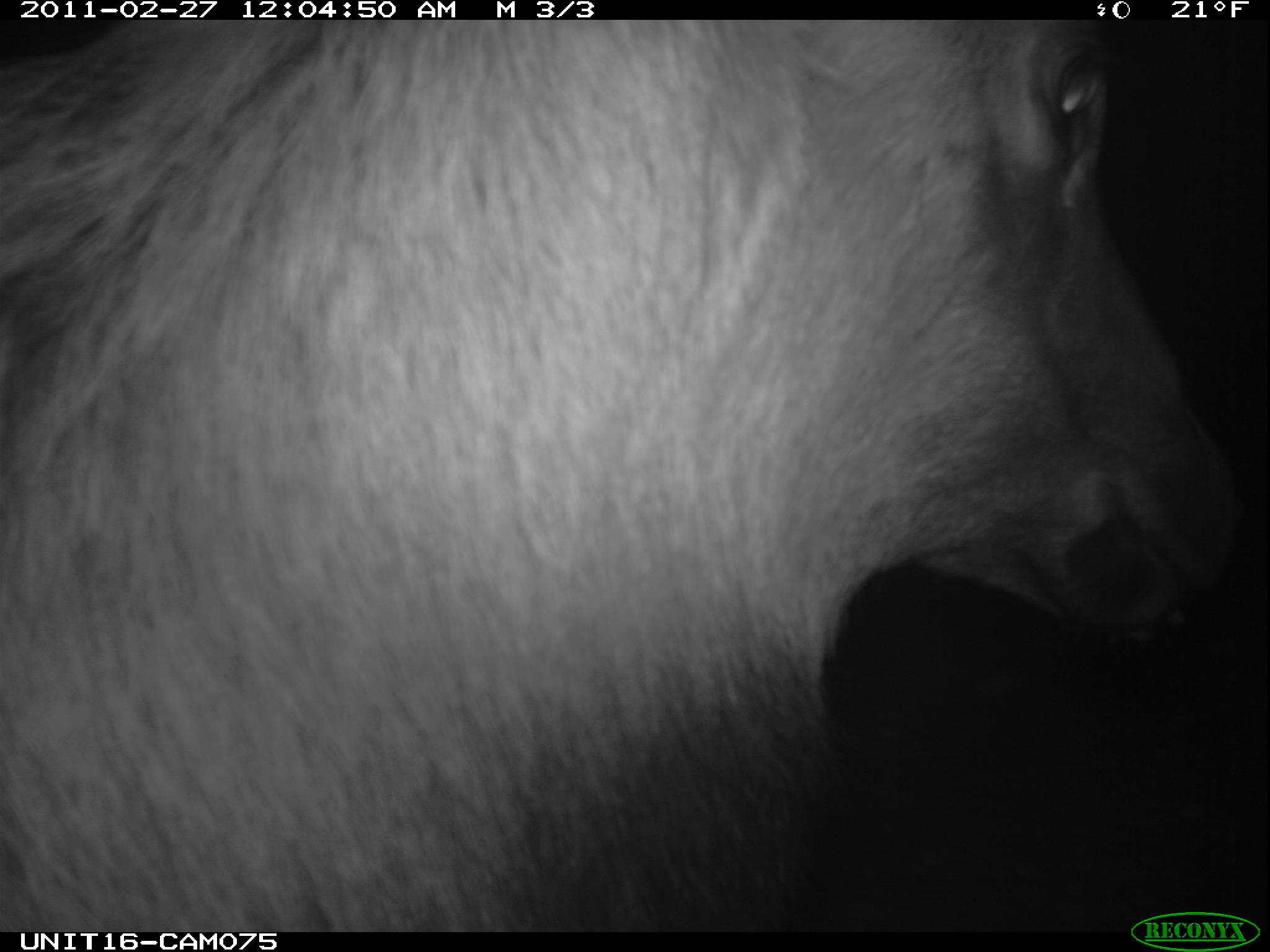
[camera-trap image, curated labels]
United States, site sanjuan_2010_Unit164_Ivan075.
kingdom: Animalia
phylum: Chordata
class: Mammalia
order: Artiodactyla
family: Cervidae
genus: Cervus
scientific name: Cervus elaphus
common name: red deer